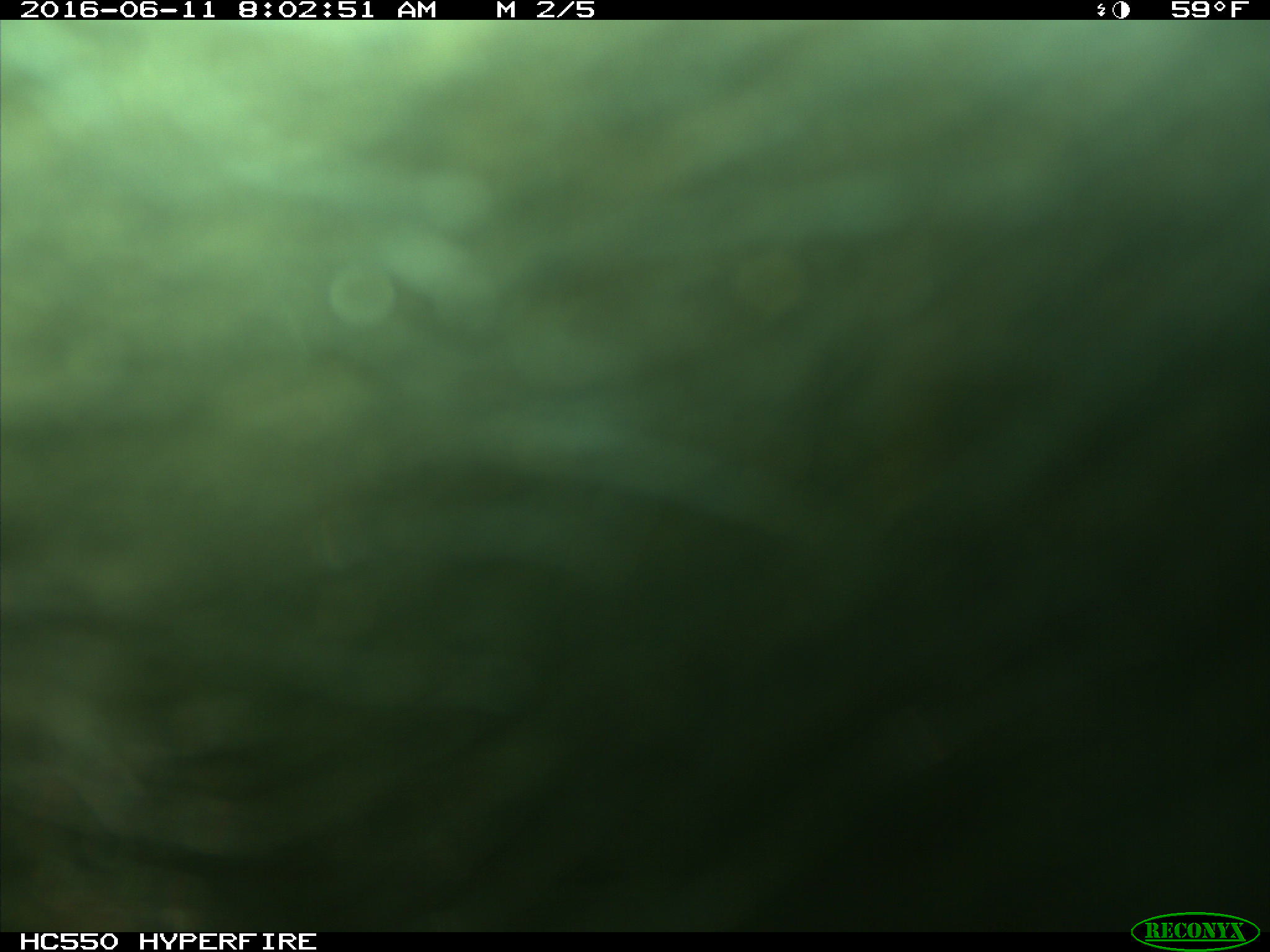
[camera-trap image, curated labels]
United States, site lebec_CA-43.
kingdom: Animalia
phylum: Chordata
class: Mammalia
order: Artiodactyla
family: Bovidae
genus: Bos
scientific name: Bos taurus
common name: domestic cow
Bos taurus (domestic cow).